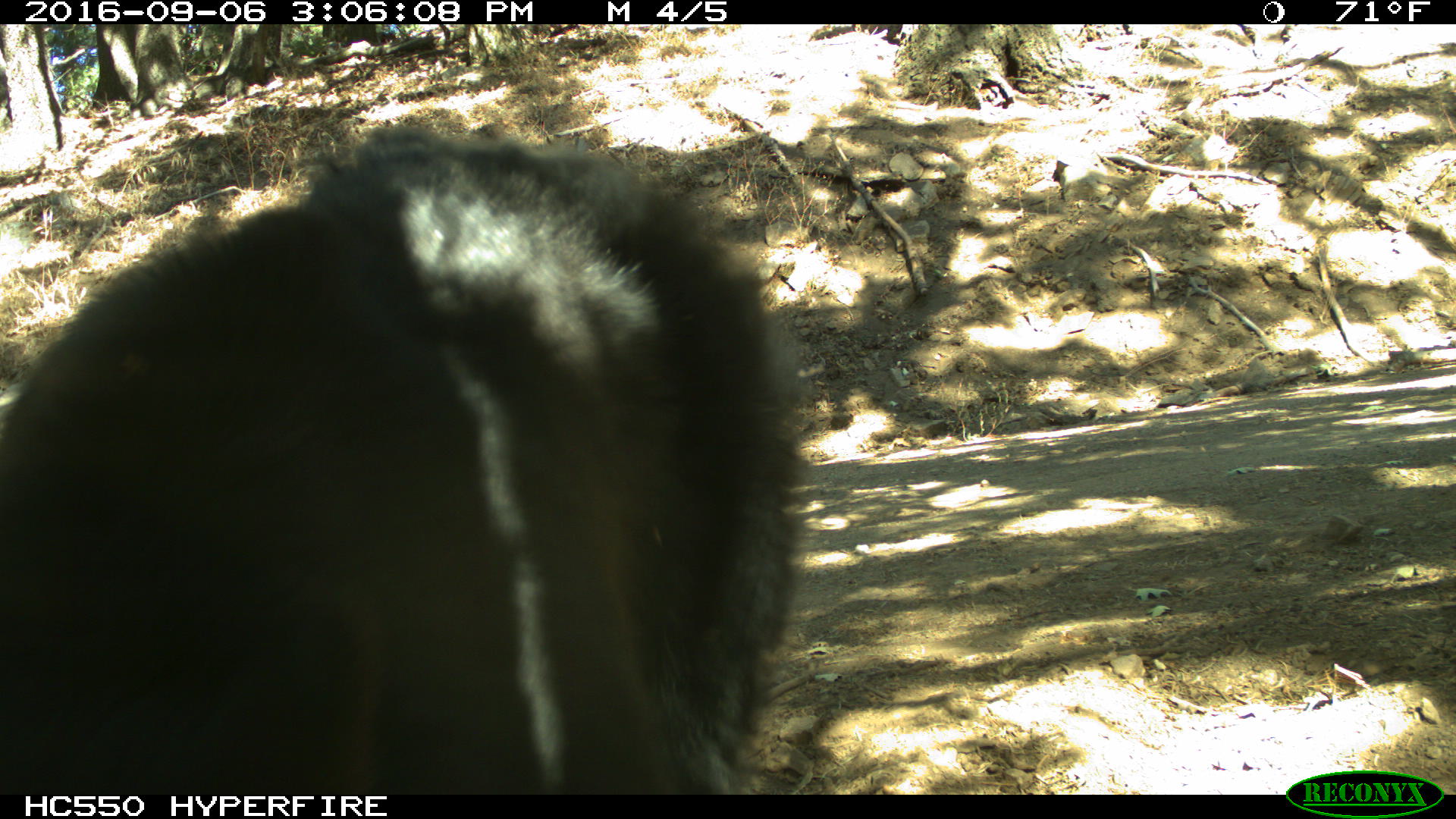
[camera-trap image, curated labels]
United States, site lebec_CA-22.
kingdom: Animalia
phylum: Chordata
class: Mammalia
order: Carnivora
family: Ursidae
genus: Ursus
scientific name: Ursus americanus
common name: american black bear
Ursus americanus (american black bear).